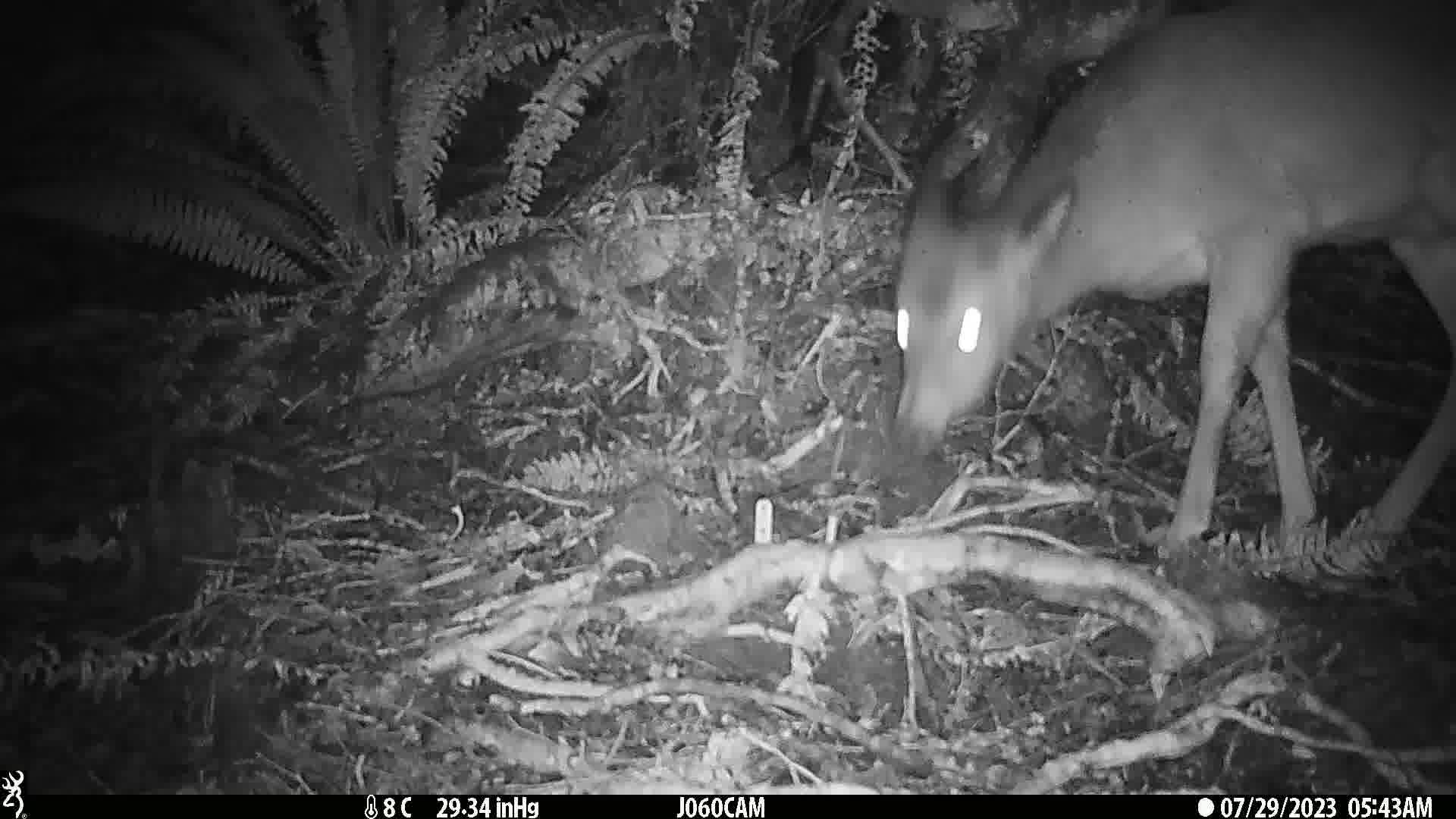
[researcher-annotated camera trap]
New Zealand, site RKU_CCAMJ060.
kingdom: Animalia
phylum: Chordata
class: Mammalia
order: Artiodactyla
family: Cervidae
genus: Odocoileus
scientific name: Odocoileus virginianus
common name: white-tailed deer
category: white tailed deer